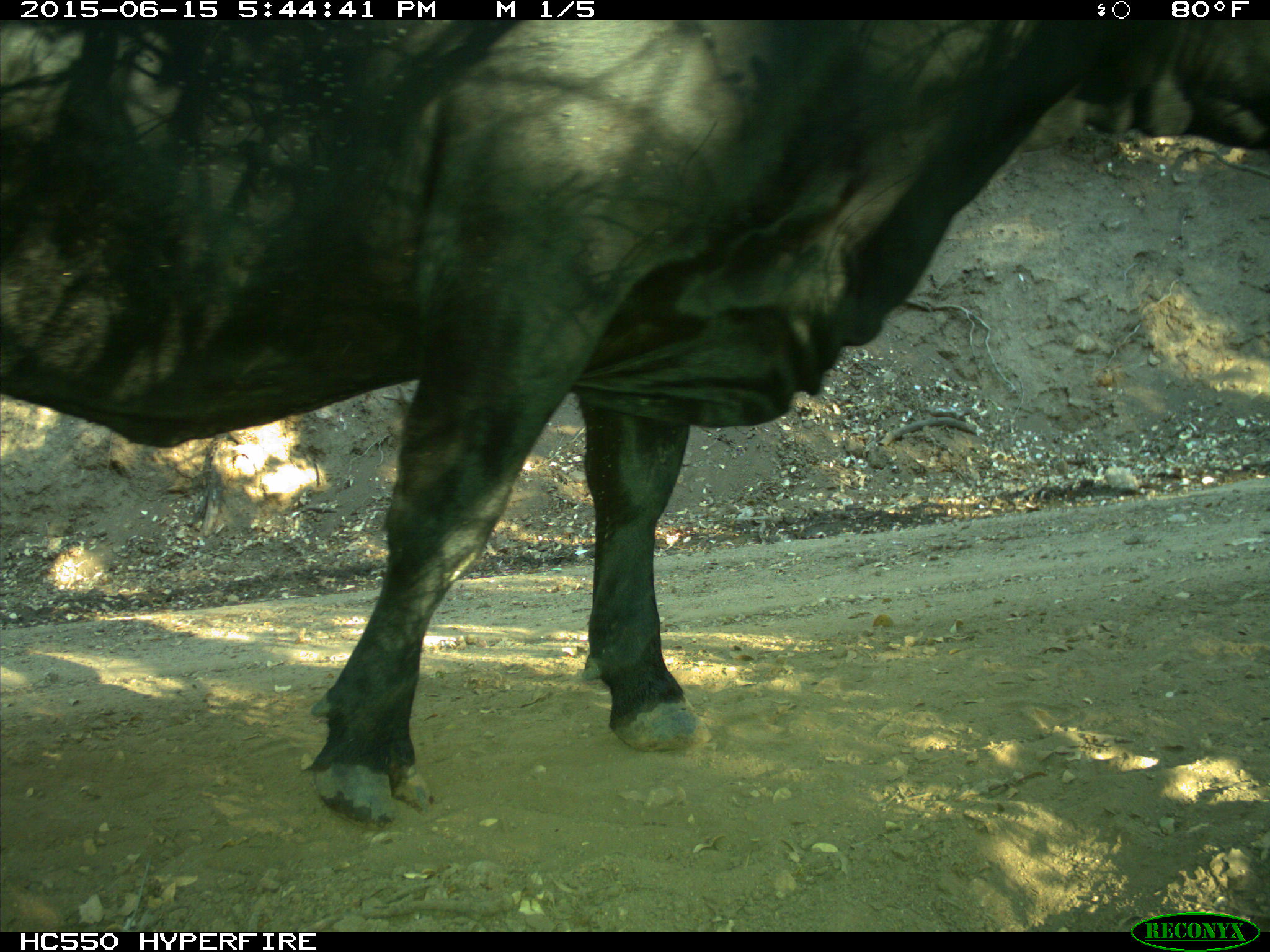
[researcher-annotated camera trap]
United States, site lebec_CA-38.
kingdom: Animalia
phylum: Chordata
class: Mammalia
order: Artiodactyla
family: Bovidae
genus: Bos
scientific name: Bos taurus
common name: domestic cow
Bos taurus (domestic cow).